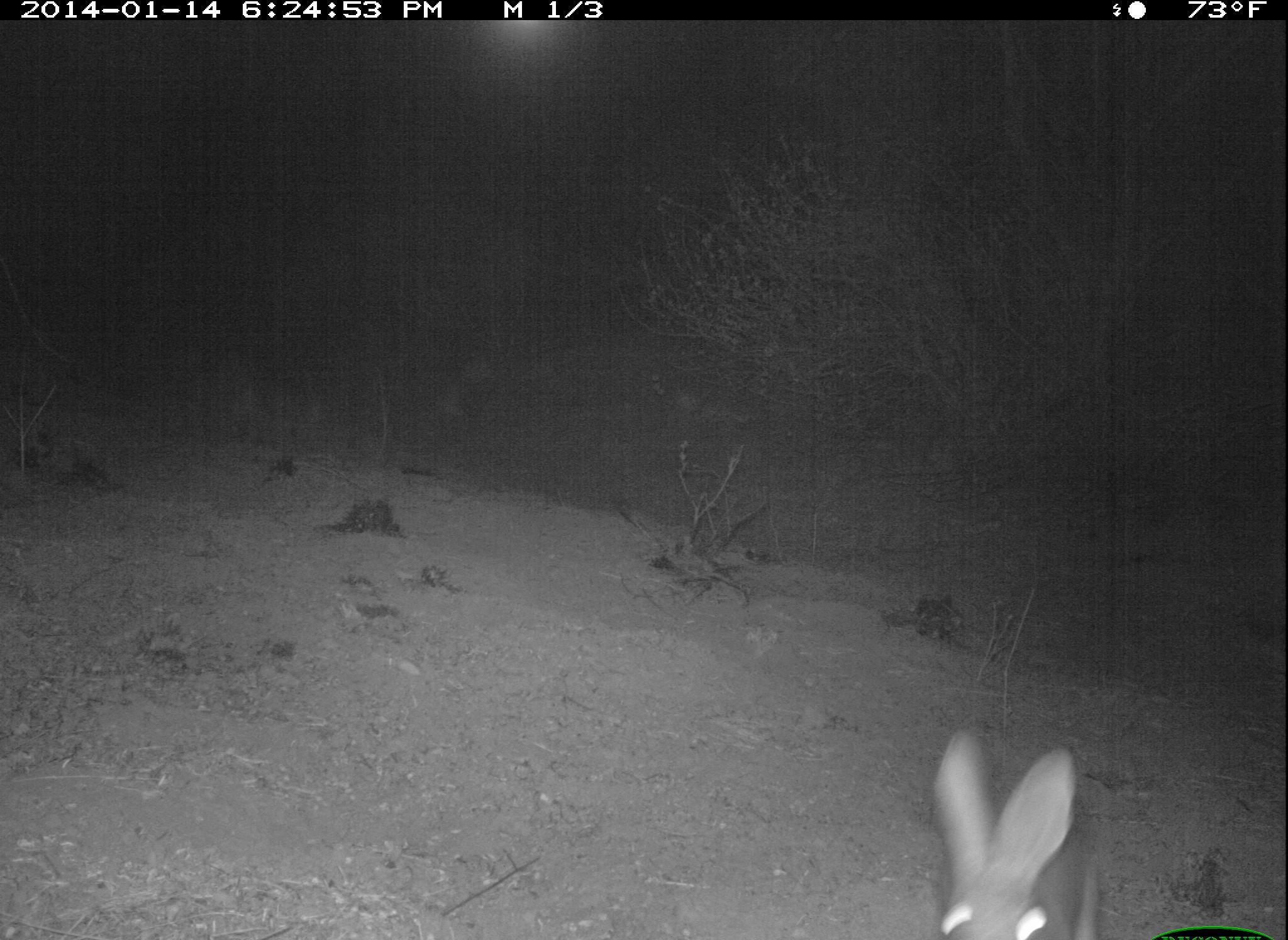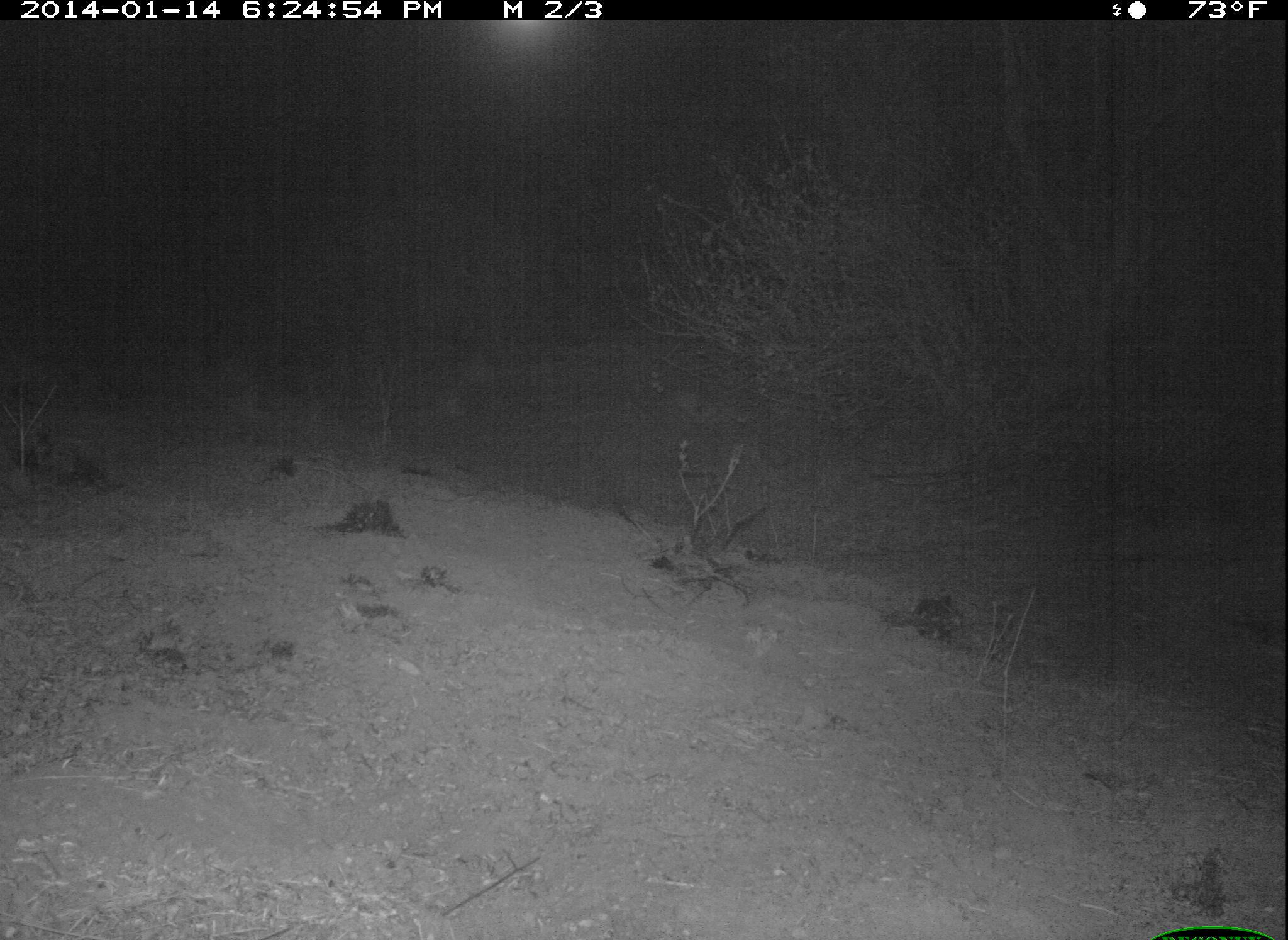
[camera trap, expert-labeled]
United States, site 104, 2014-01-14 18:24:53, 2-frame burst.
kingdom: Animalia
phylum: Chordata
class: Mammalia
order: Lagomorpha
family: Leporidae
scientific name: Leporidae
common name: rabbits and hares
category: rabbit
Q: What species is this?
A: Rabbit (rabbits and hares) (Leporidae).